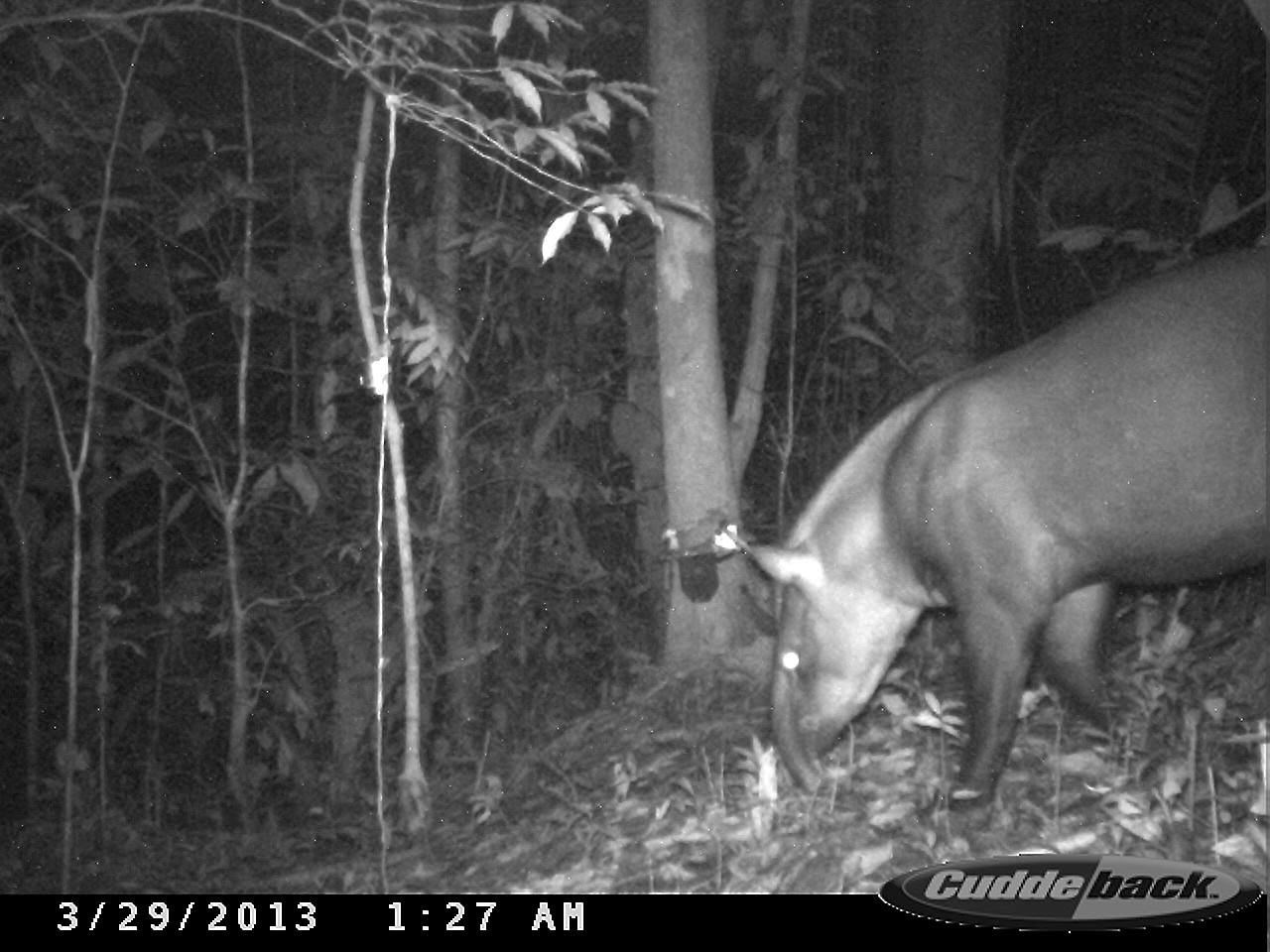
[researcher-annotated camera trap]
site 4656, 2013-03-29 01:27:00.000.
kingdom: Animalia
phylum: Chordata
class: Mammalia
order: Perissodactyla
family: Tapiridae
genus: Tapirus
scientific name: Tapirus terrestris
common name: south american tapir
Tapirus terrestris (south american tapir), count 1, age adult, sex male.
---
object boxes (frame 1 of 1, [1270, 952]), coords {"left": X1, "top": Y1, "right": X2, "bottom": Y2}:
tapirus terrestris: {"left": 724, "top": 242, "right": 1270, "bottom": 830}